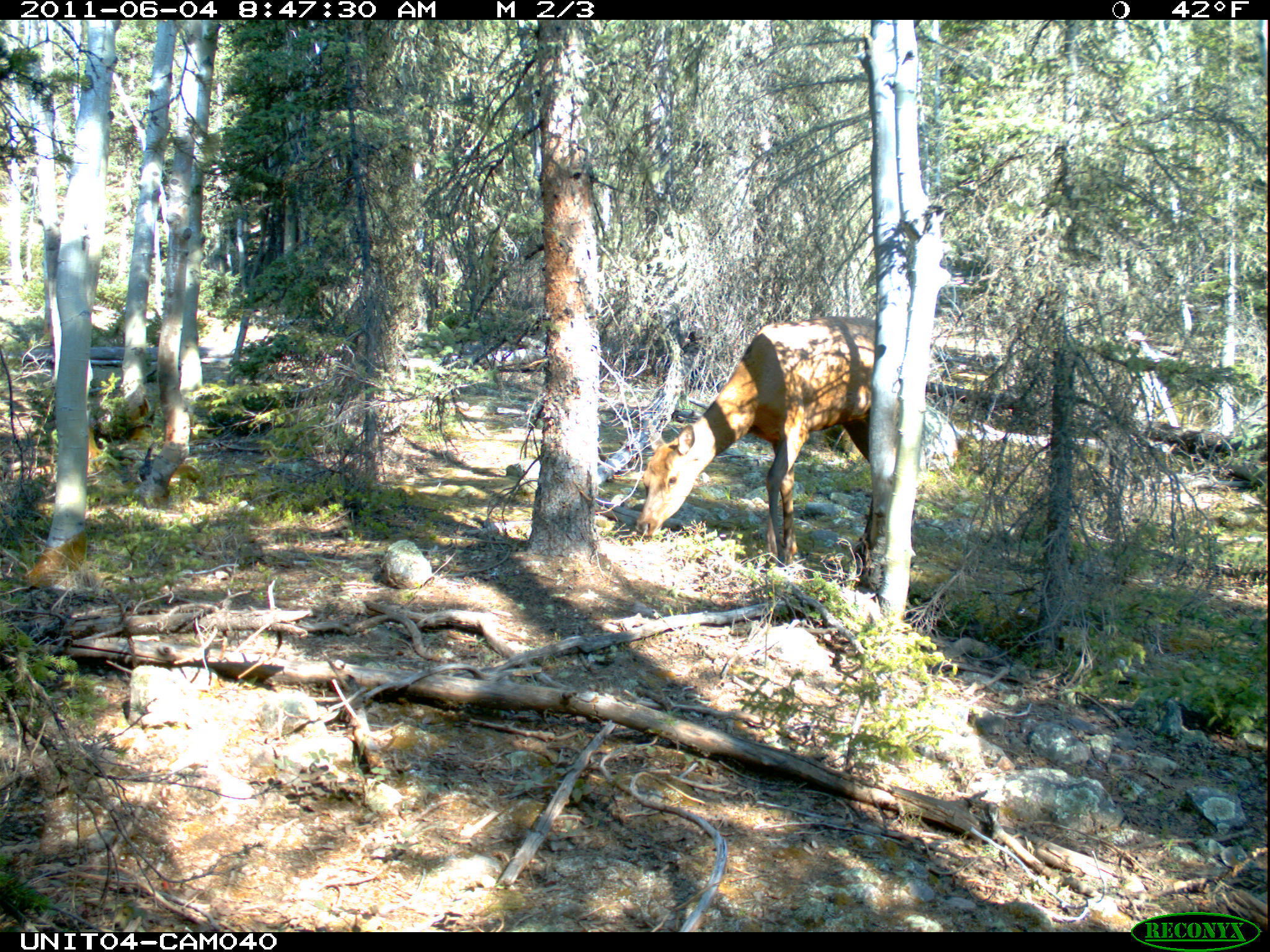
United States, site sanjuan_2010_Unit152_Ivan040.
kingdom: Animalia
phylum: Chordata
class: Mammalia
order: Artiodactyla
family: Cervidae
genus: Cervus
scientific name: Cervus elaphus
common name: red deer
Cervus elaphus (red deer).